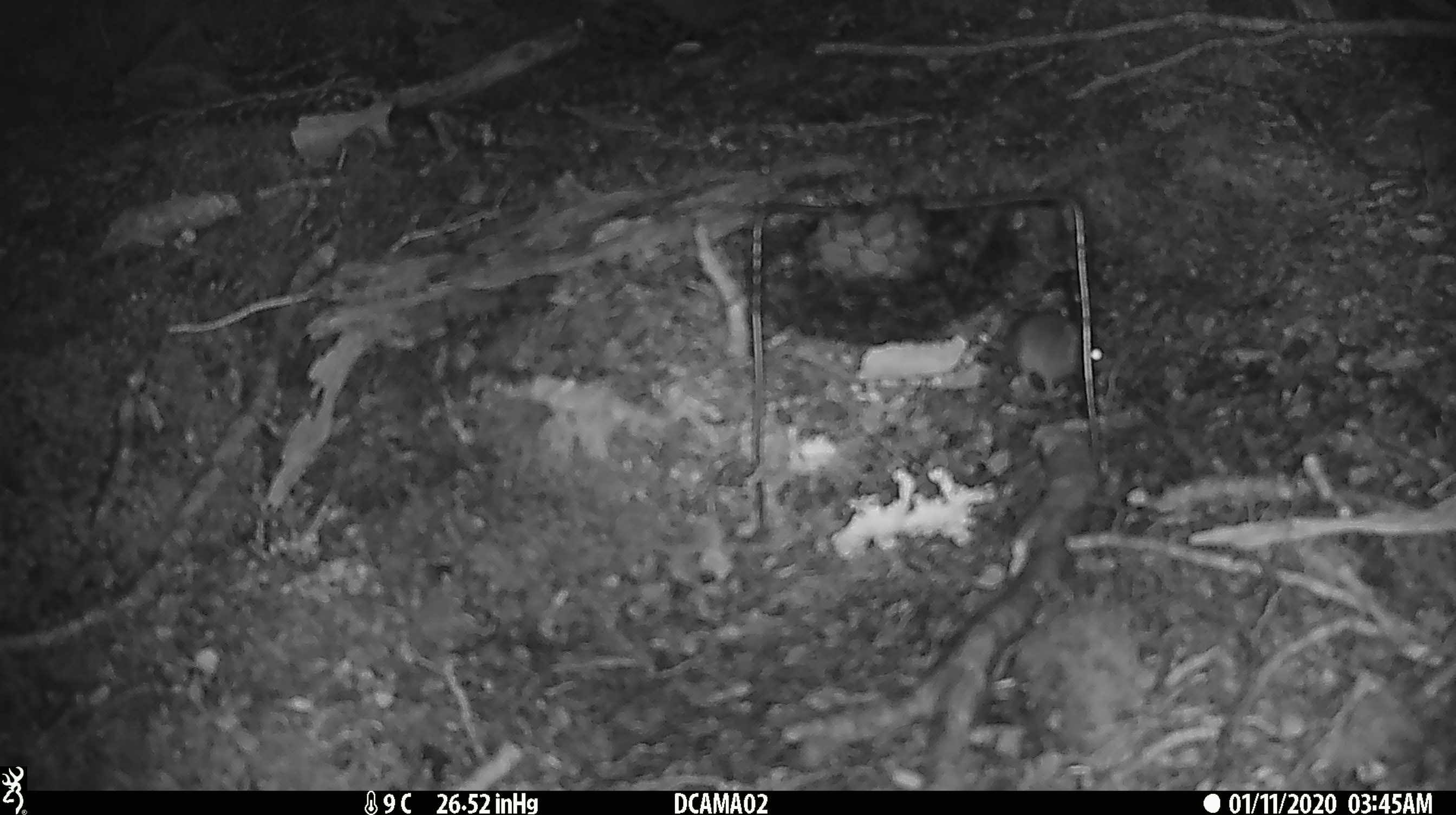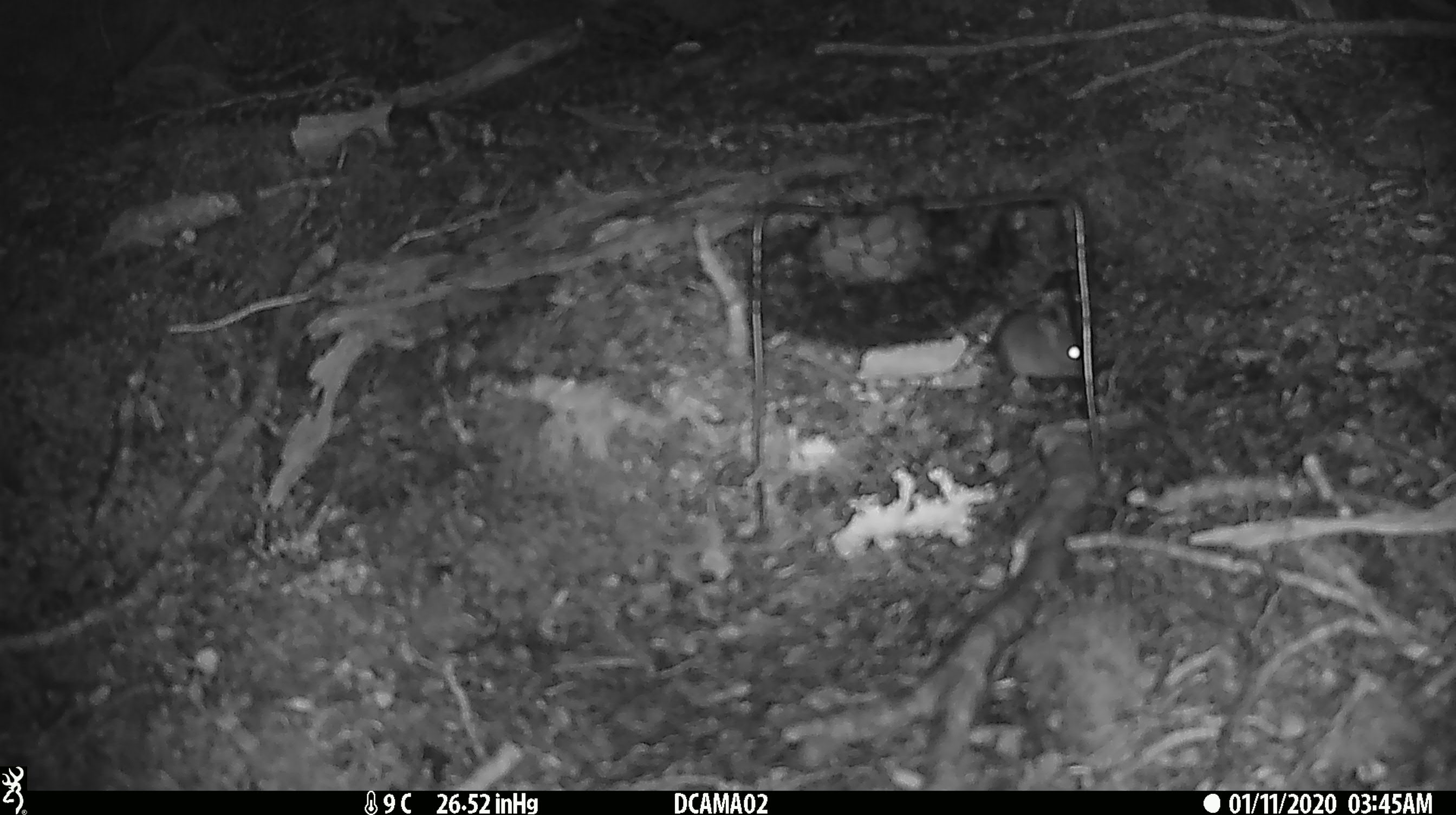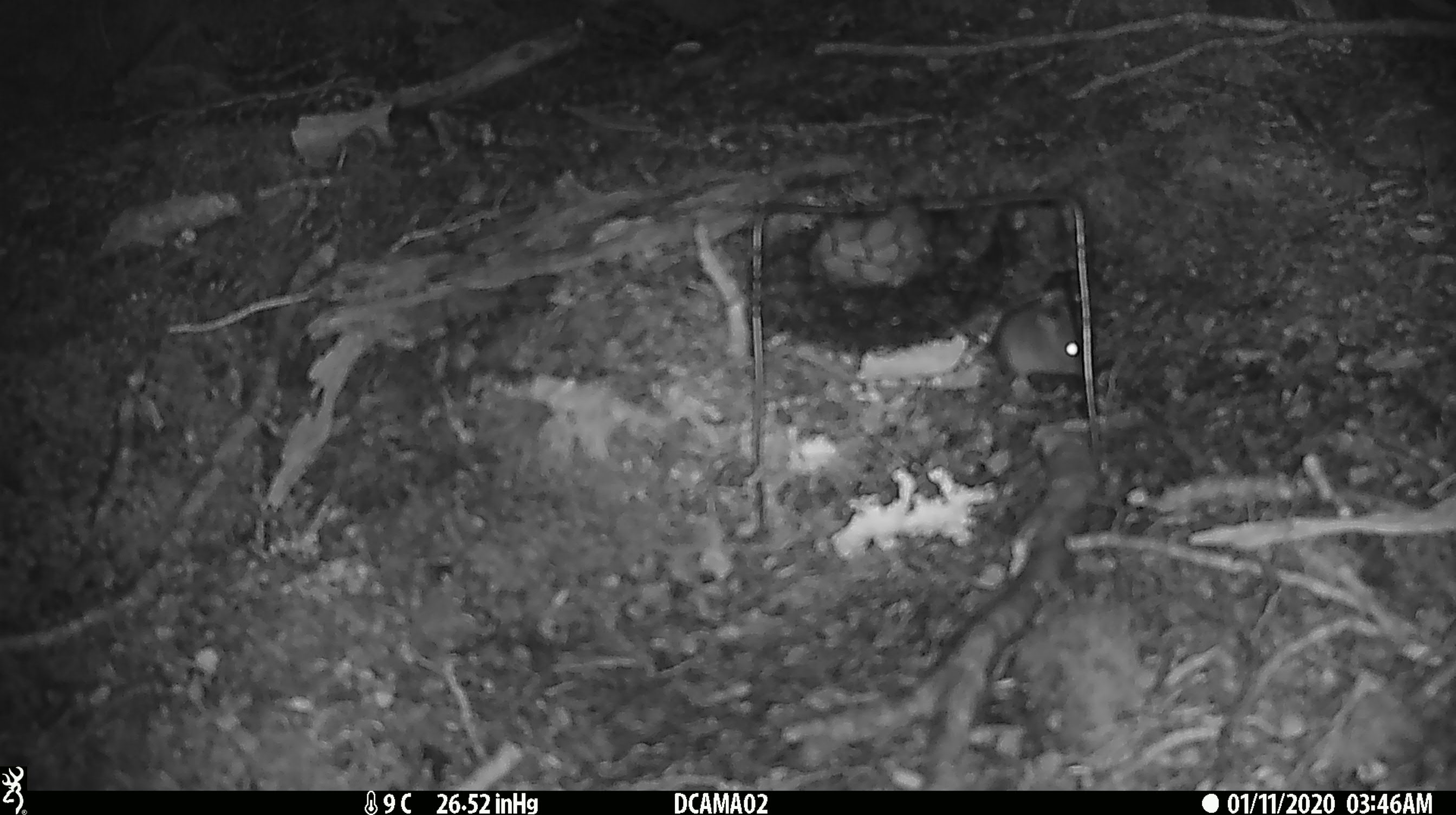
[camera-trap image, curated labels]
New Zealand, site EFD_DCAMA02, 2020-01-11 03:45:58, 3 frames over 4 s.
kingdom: Animalia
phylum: Chordata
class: Mammalia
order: Rodentia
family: Muridae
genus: Mus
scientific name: Mus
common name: mouse